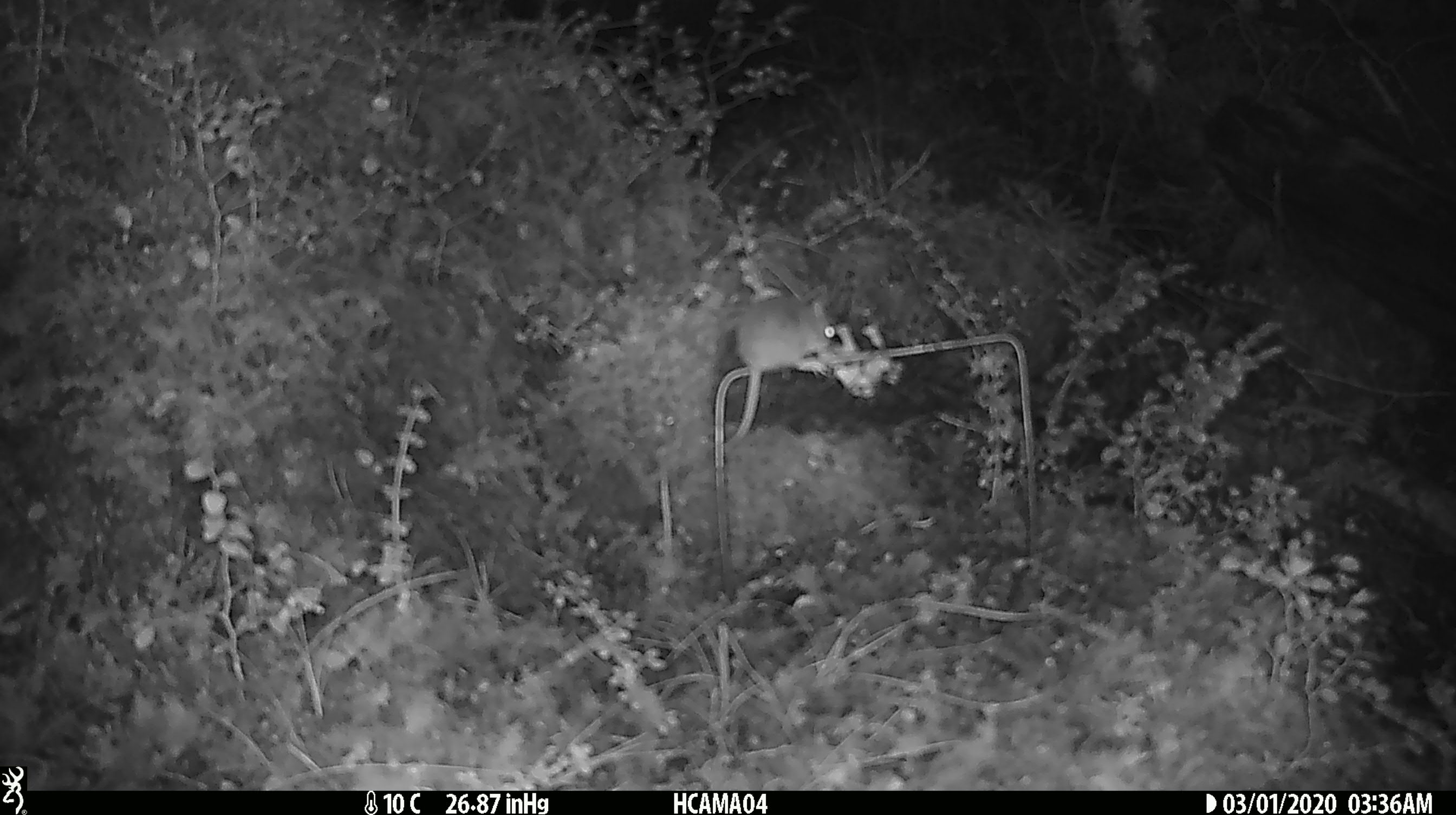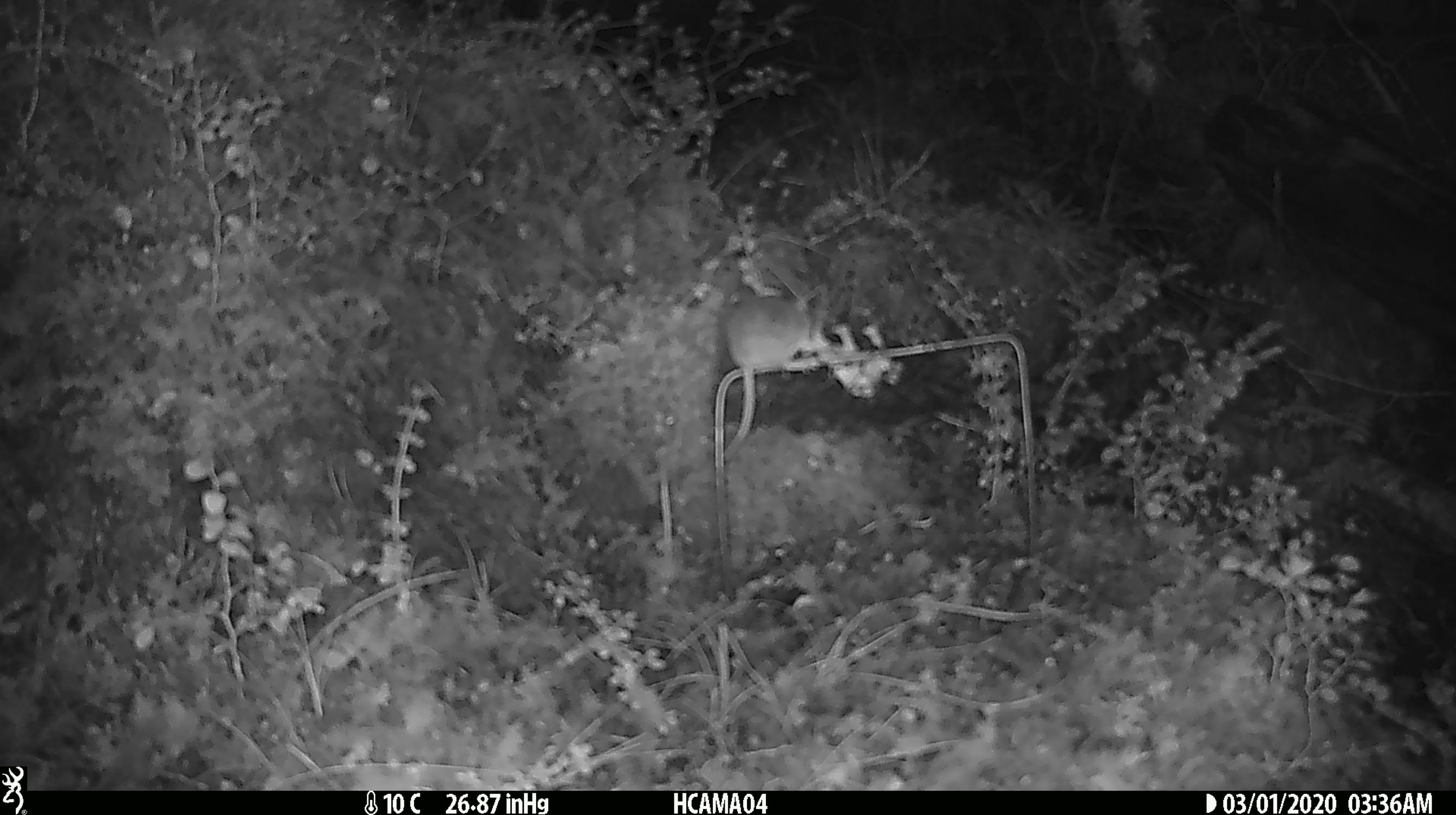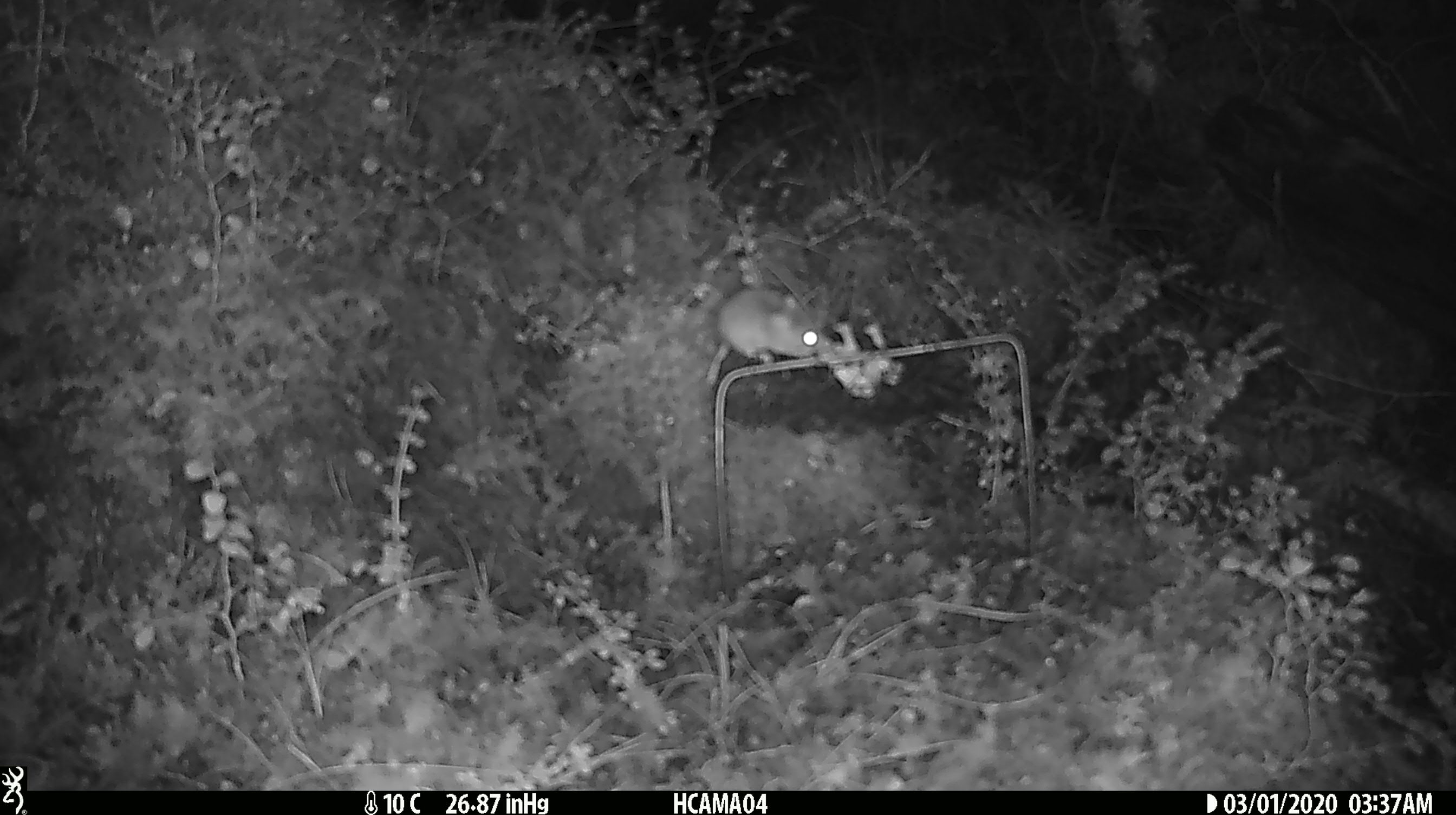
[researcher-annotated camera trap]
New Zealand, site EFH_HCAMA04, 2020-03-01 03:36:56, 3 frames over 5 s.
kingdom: Animalia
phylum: Chordata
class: Mammalia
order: Rodentia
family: Muridae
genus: Mus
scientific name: Mus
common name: mouse